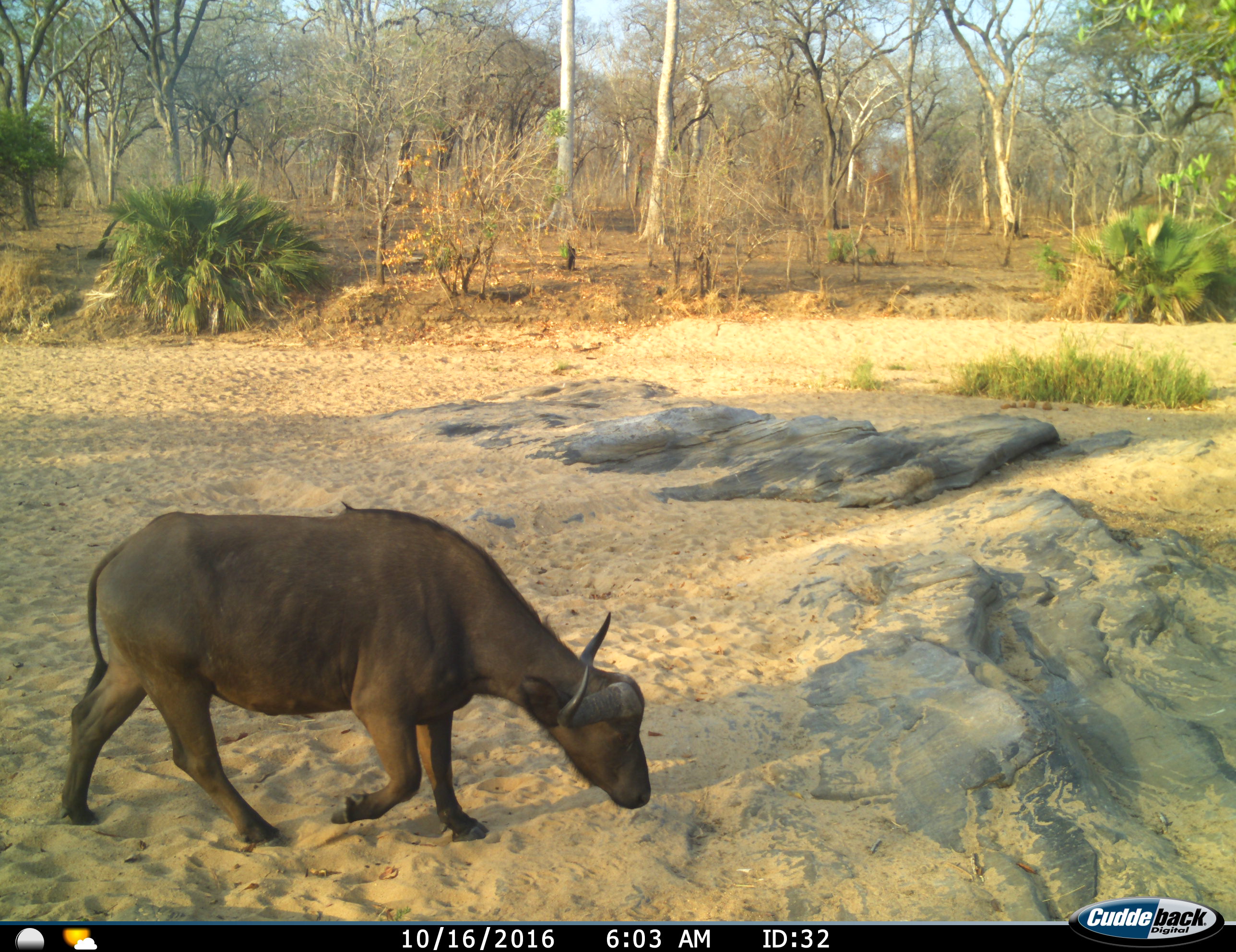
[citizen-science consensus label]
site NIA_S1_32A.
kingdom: Animalia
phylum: Chordata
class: Mammalia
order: Artiodactyla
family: Bovidae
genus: Syncerus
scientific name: Syncerus caffer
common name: african buffalo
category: buffalo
Buffalo (african buffalo) (Syncerus caffer), count 1. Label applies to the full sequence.